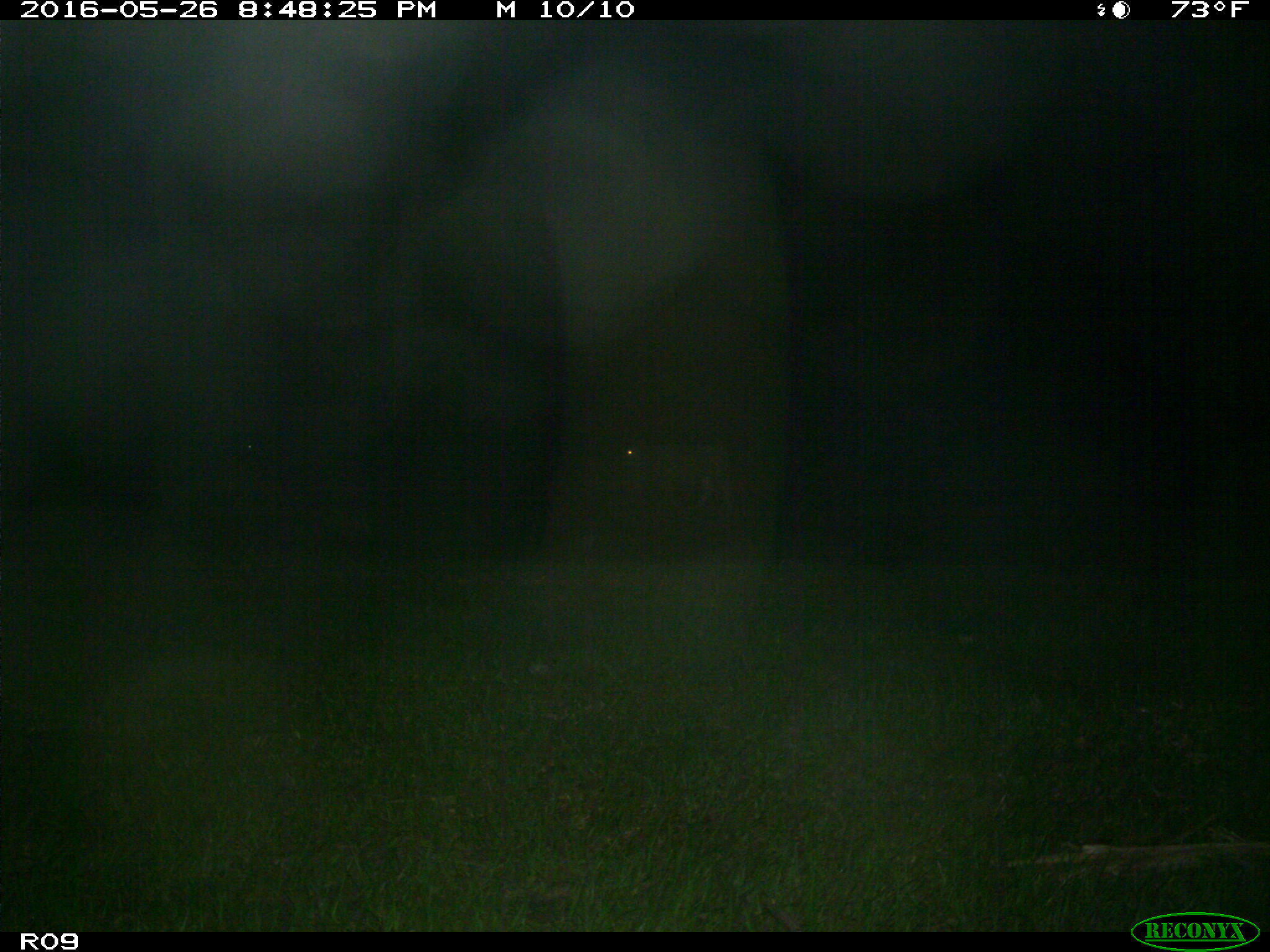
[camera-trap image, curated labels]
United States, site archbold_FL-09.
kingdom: Animalia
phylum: Chordata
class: Mammalia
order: Artiodactyla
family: Bovidae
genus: Bos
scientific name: Bos taurus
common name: domestic cow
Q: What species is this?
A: Bos taurus (domestic cow).